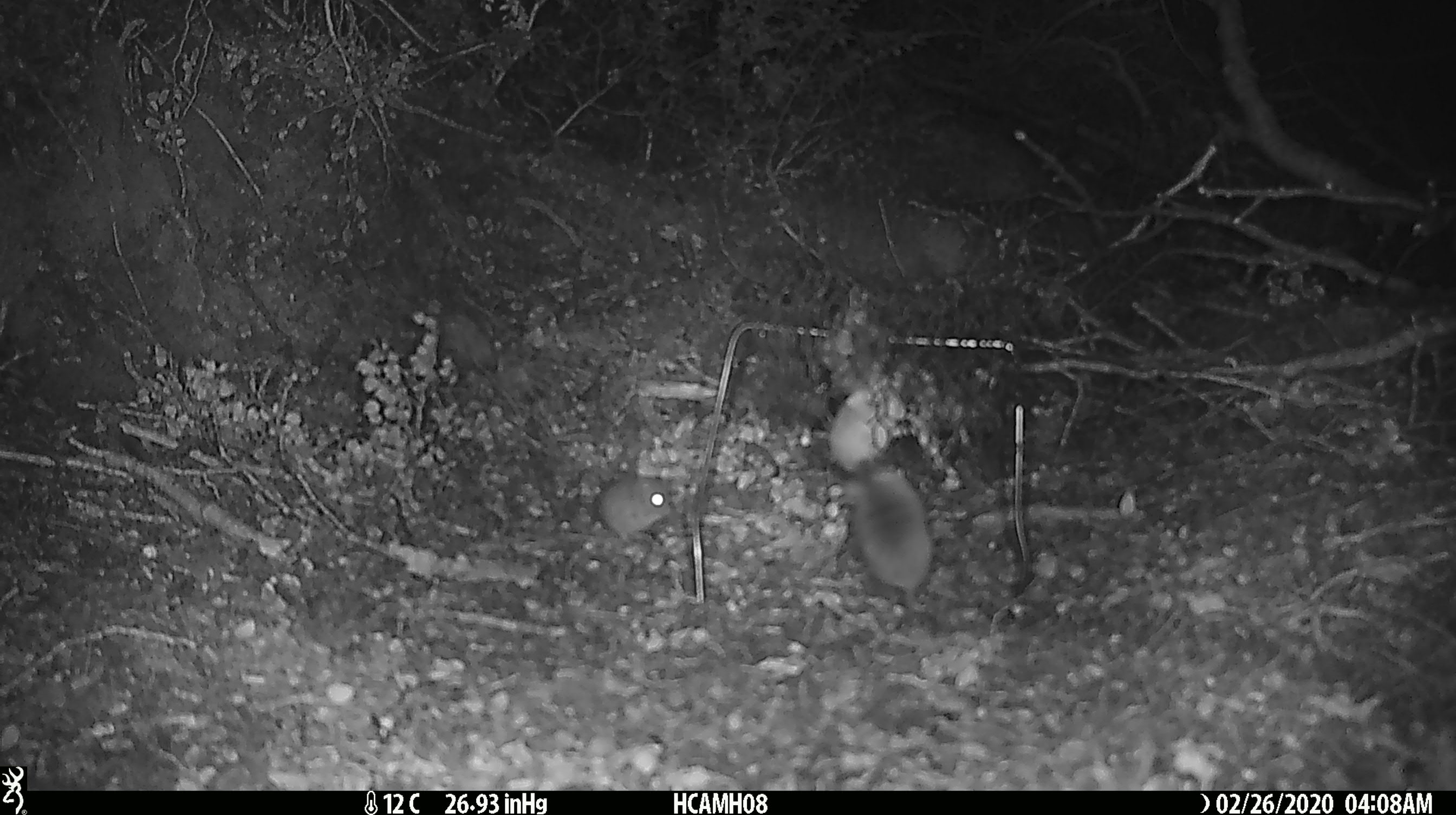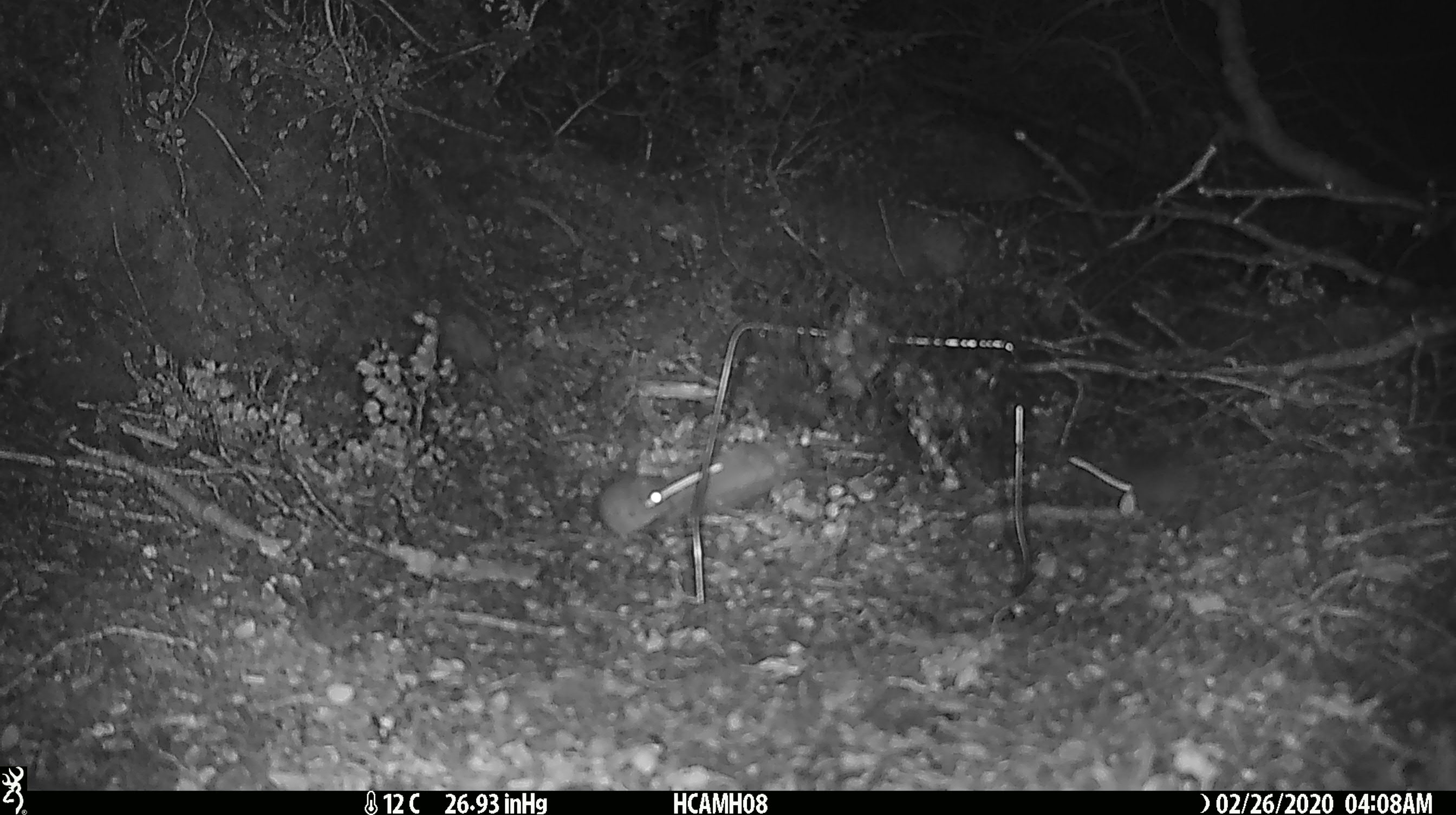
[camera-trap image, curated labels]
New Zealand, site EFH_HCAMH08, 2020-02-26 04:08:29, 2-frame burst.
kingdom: Animalia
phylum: Chordata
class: Mammalia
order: Rodentia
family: Muridae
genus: Mus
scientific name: Mus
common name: mouse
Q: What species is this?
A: Mouse (Mus).